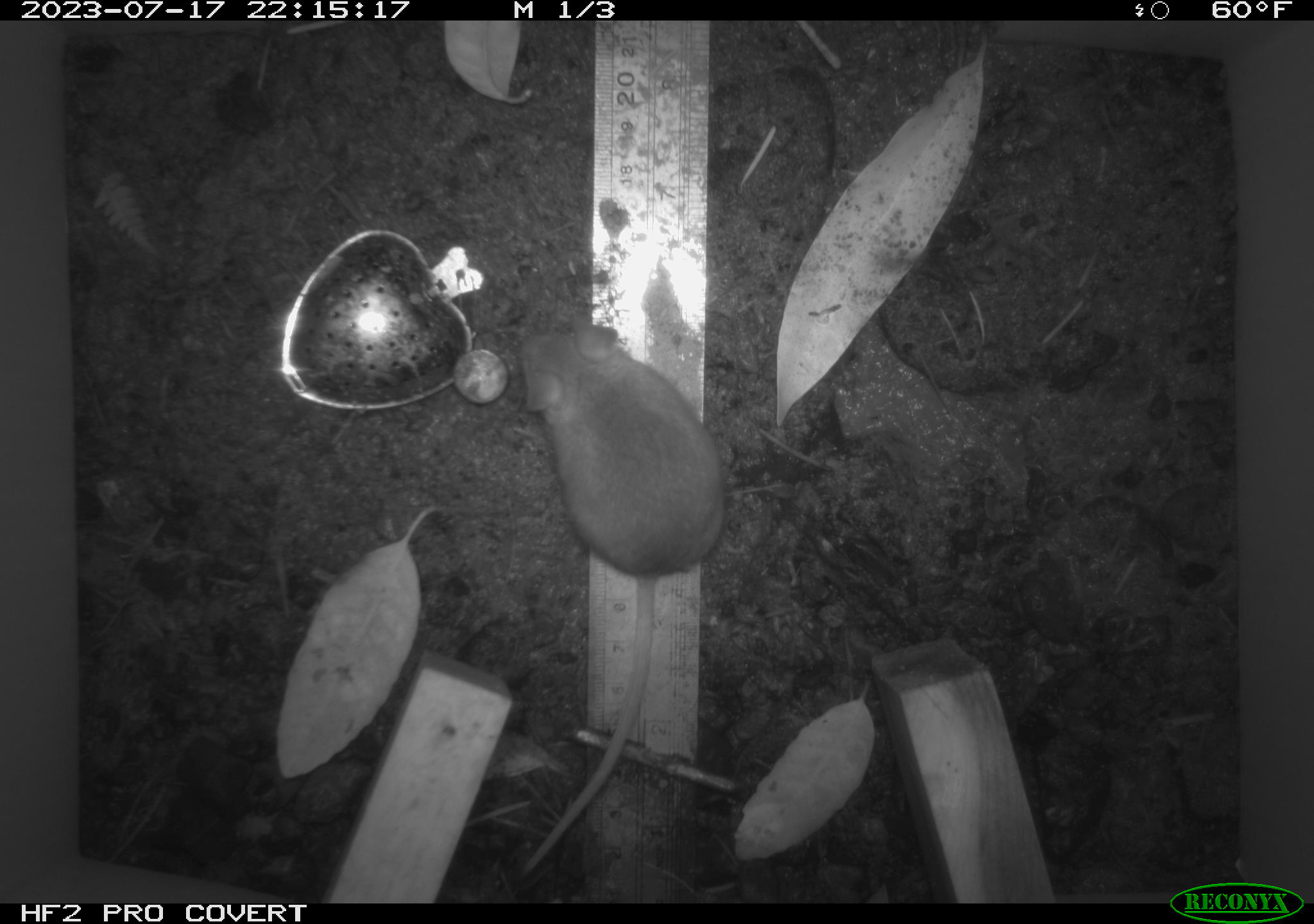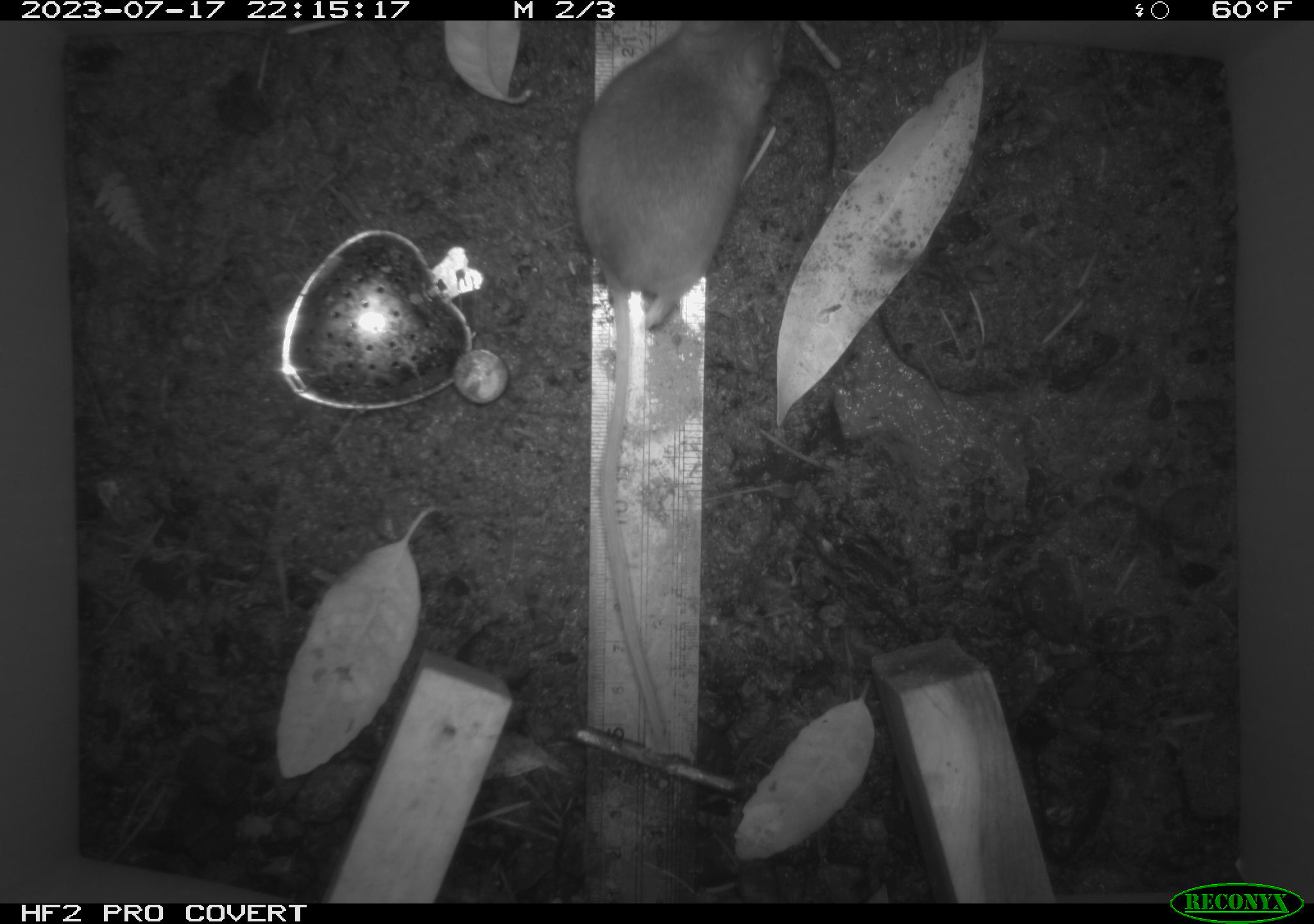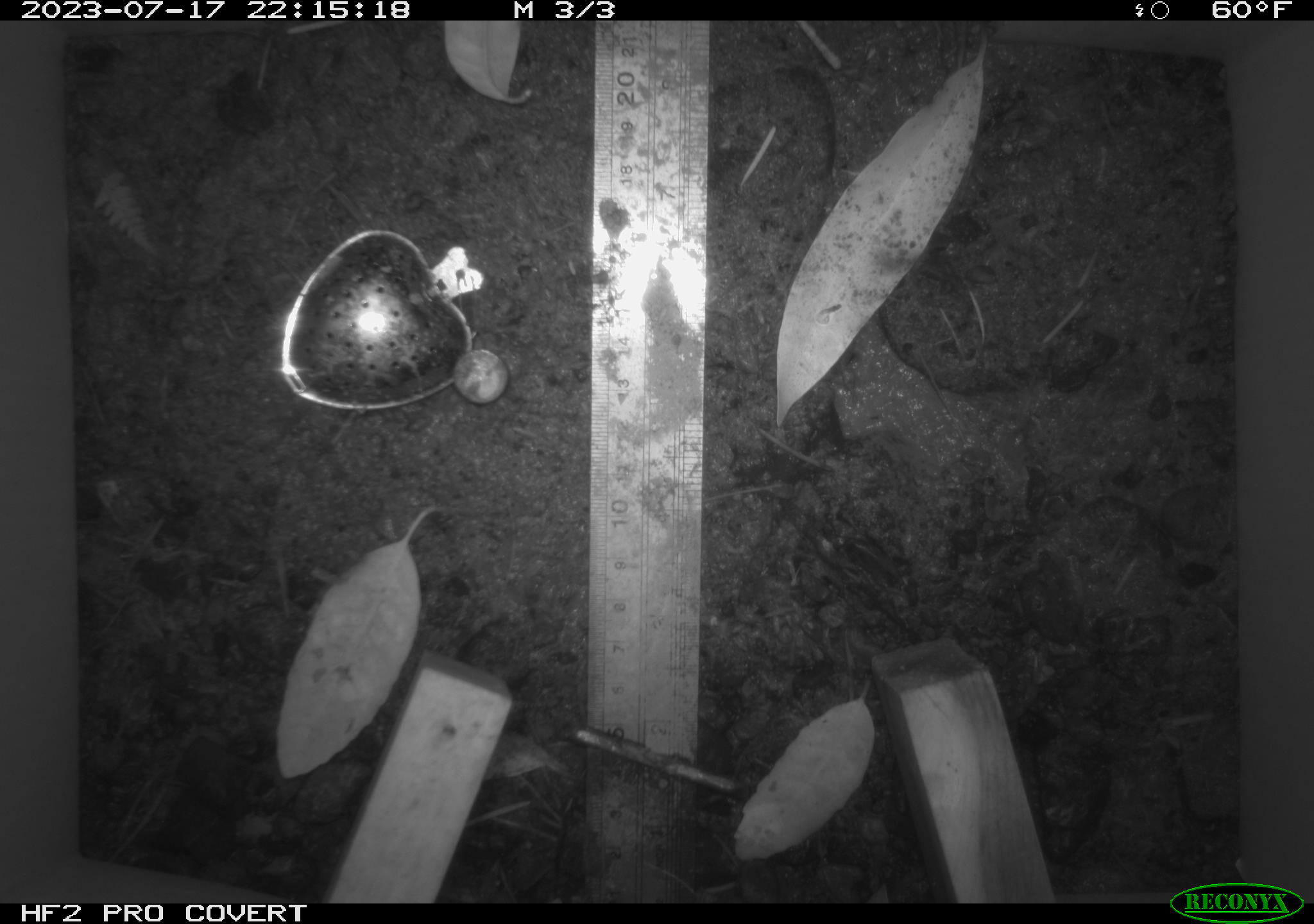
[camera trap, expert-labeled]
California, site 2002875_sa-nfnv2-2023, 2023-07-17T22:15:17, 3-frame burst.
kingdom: Animalia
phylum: Chordata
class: Mammalia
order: Rodentia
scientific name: Rodentia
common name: mouse species